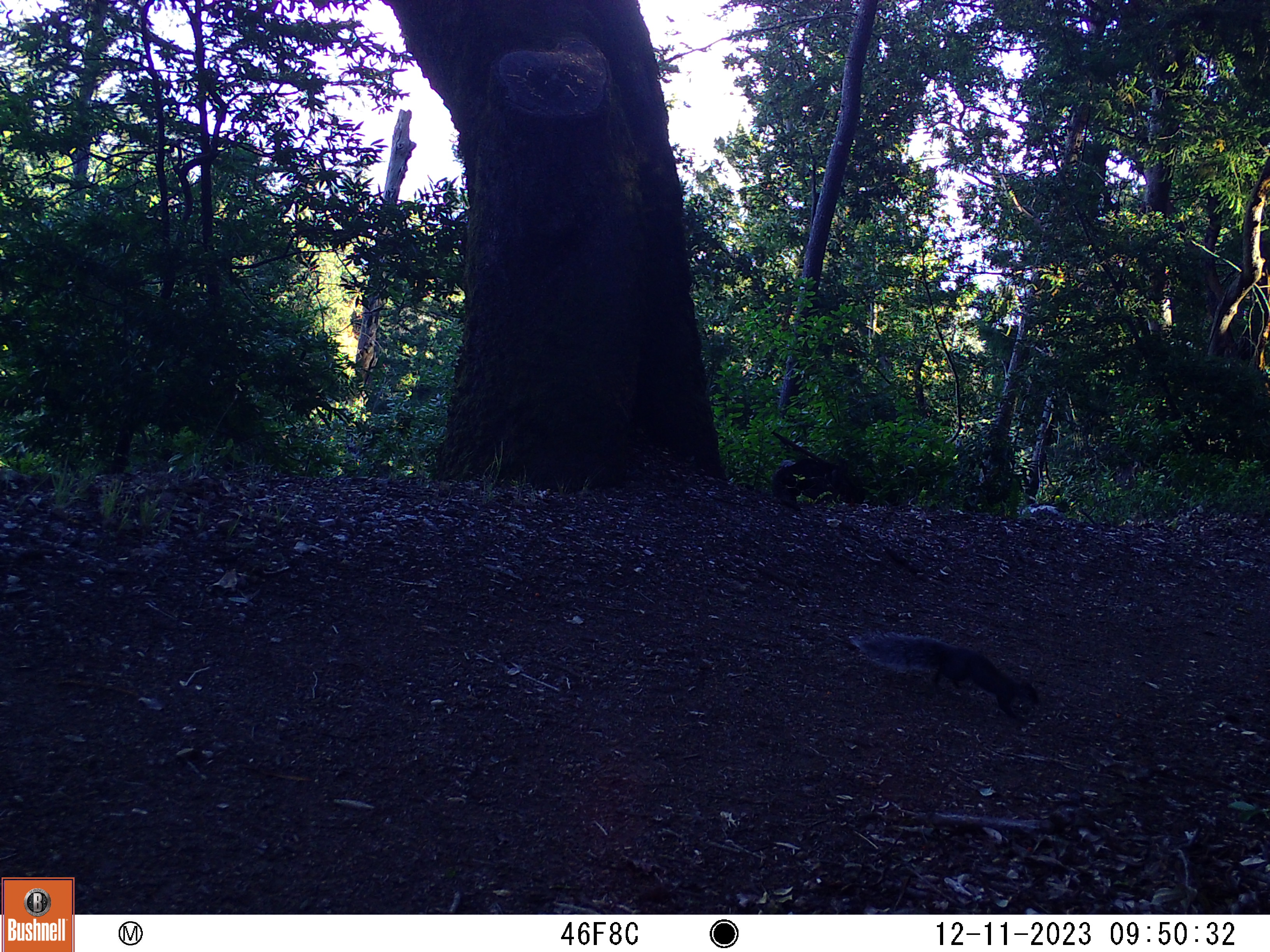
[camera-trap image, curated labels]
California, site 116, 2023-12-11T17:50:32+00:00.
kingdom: Animalia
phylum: Chordata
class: Mammalia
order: Rodentia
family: Sciuridae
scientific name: Sciuridae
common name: squirrel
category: unknown squirrel